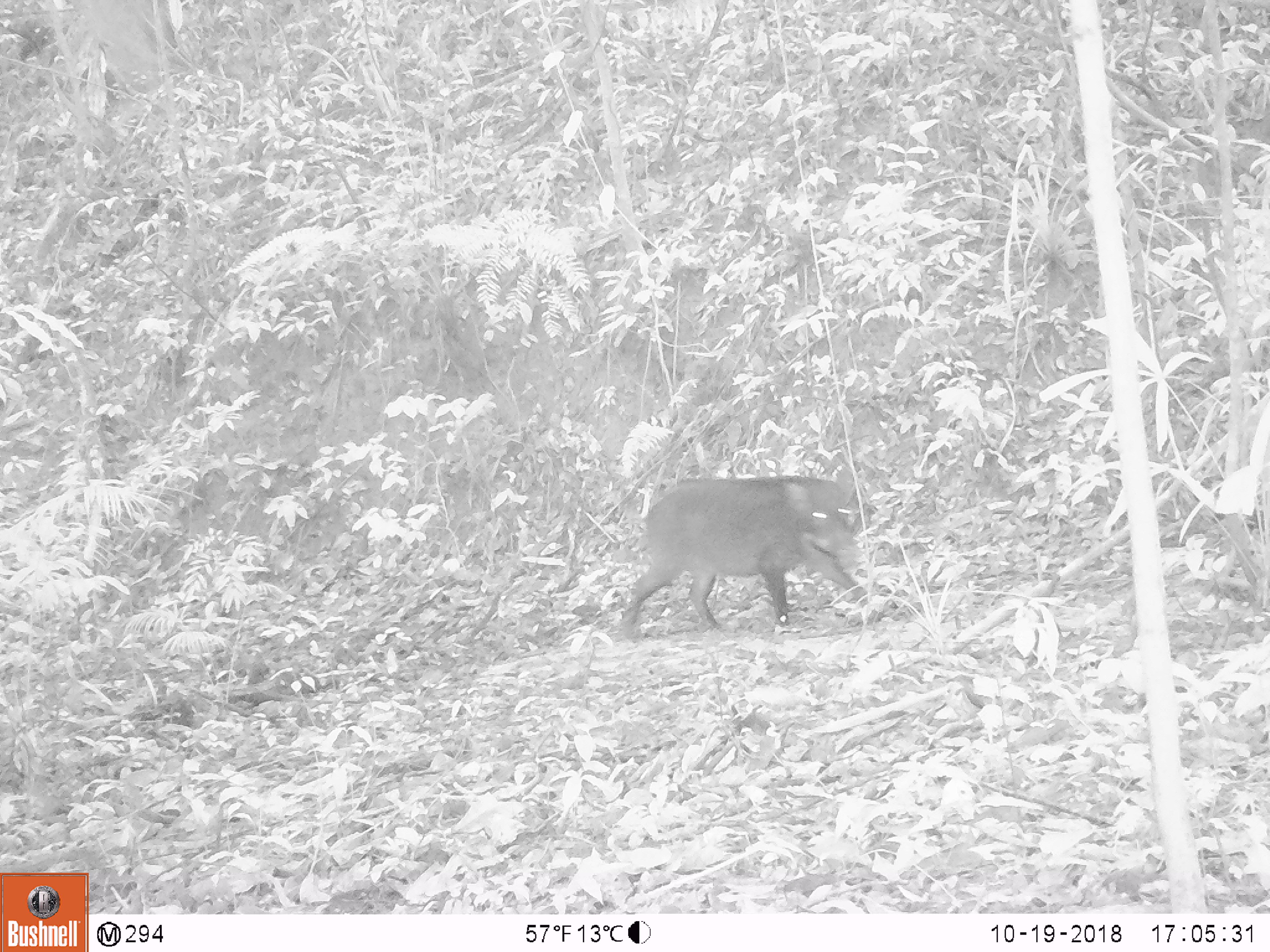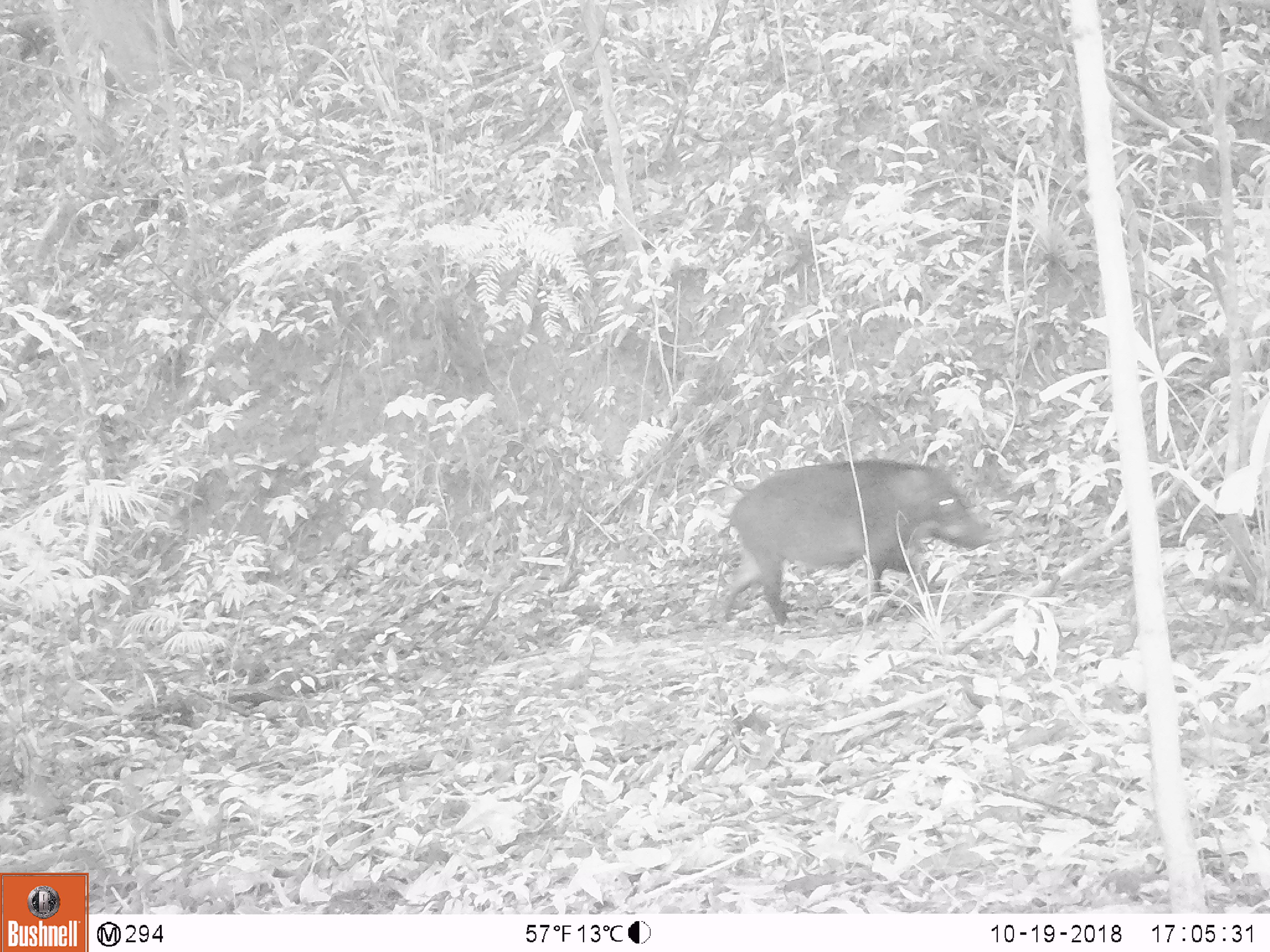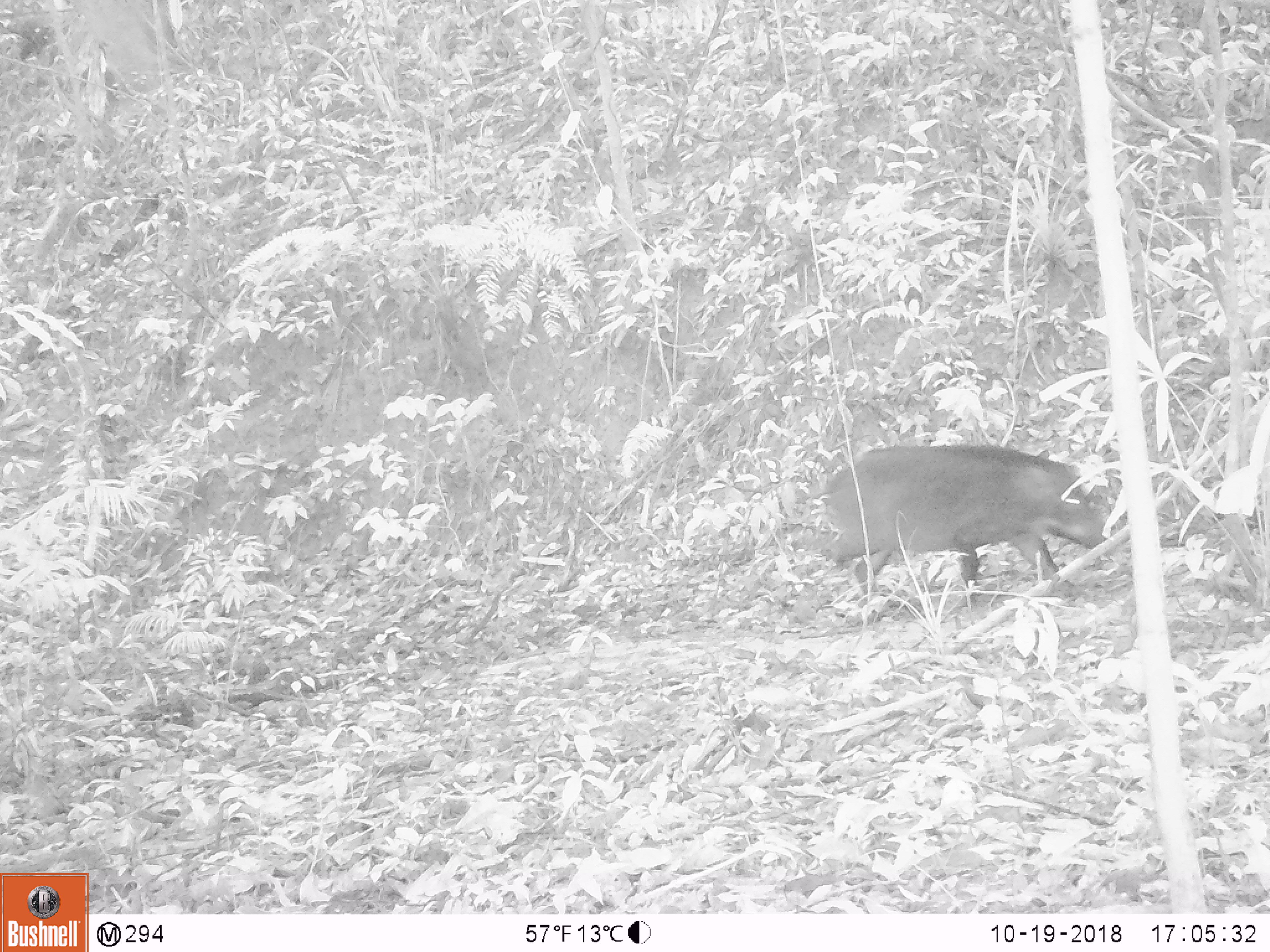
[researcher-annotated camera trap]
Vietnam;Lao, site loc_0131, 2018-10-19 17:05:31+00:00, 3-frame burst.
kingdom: Animalia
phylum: Chordata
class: Mammalia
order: Artiodactyla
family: Suidae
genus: Sus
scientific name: Sus scrofa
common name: eurasian wild pig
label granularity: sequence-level